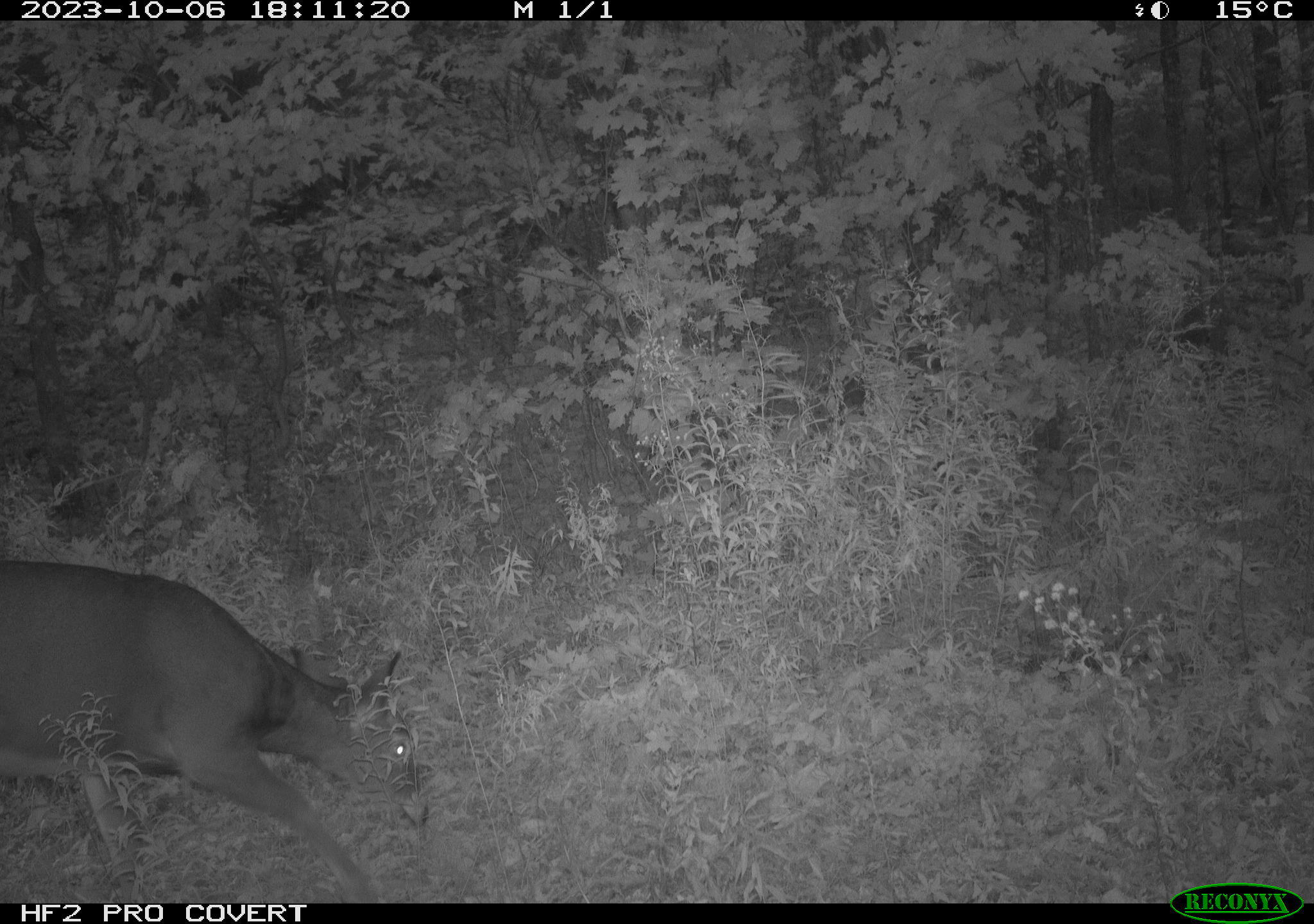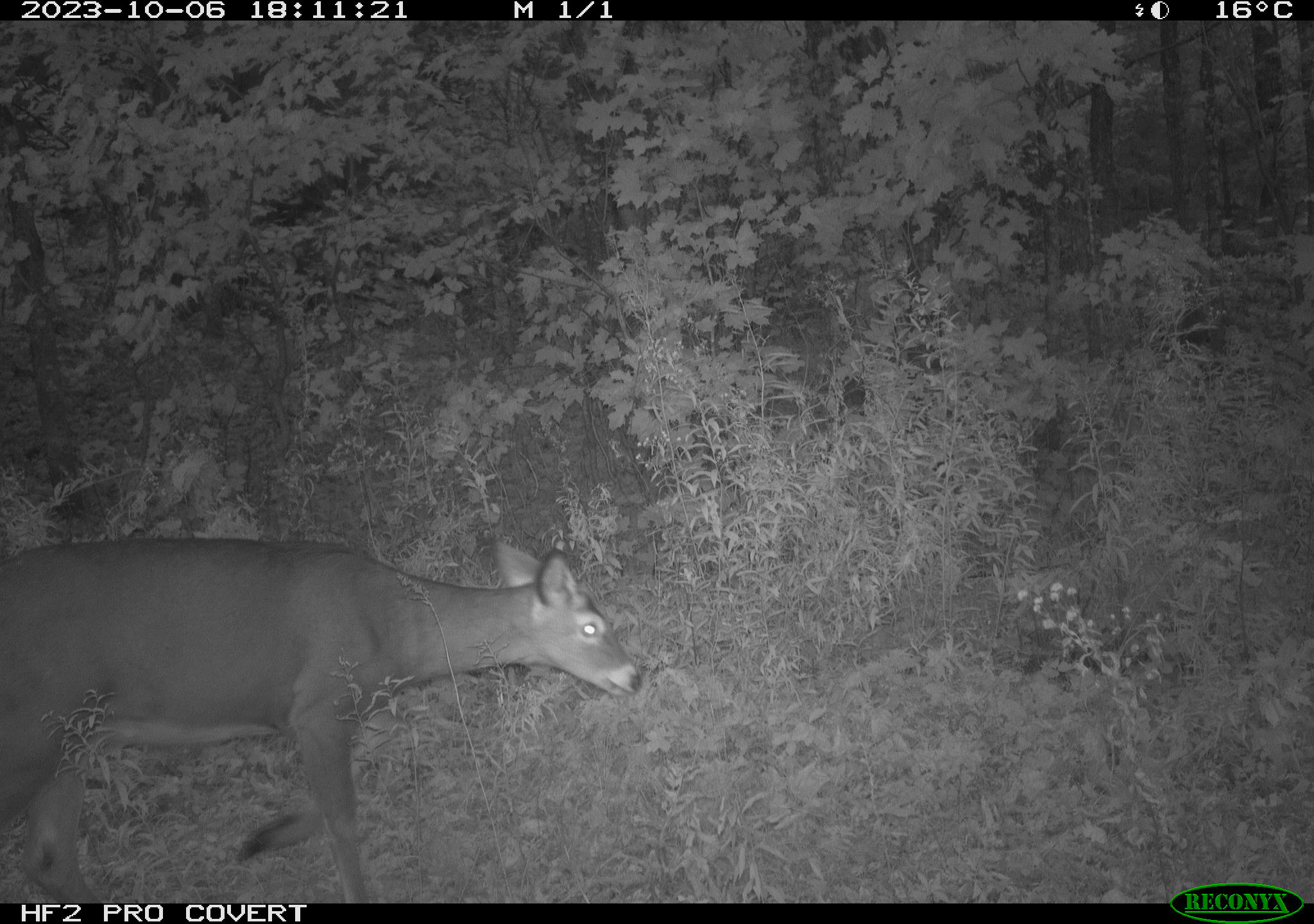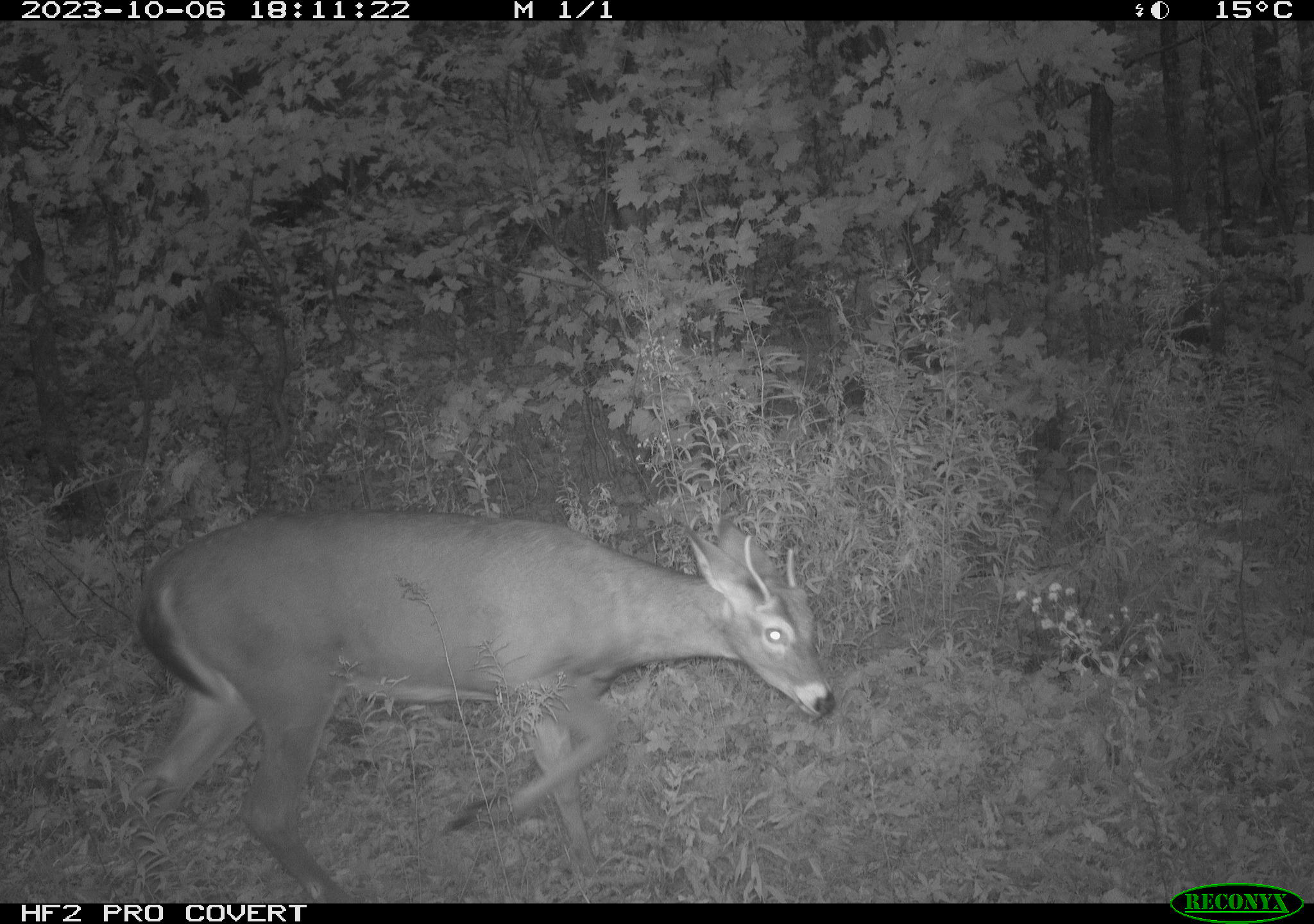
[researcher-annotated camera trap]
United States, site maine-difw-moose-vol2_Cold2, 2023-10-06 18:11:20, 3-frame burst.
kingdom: Animalia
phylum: Chordata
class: Mammalia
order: Artiodactyla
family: Cervidae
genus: Odocoileus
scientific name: Odocoileus virginianus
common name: white-tailed deer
White-tailed deer (Odocoileus virginianus).